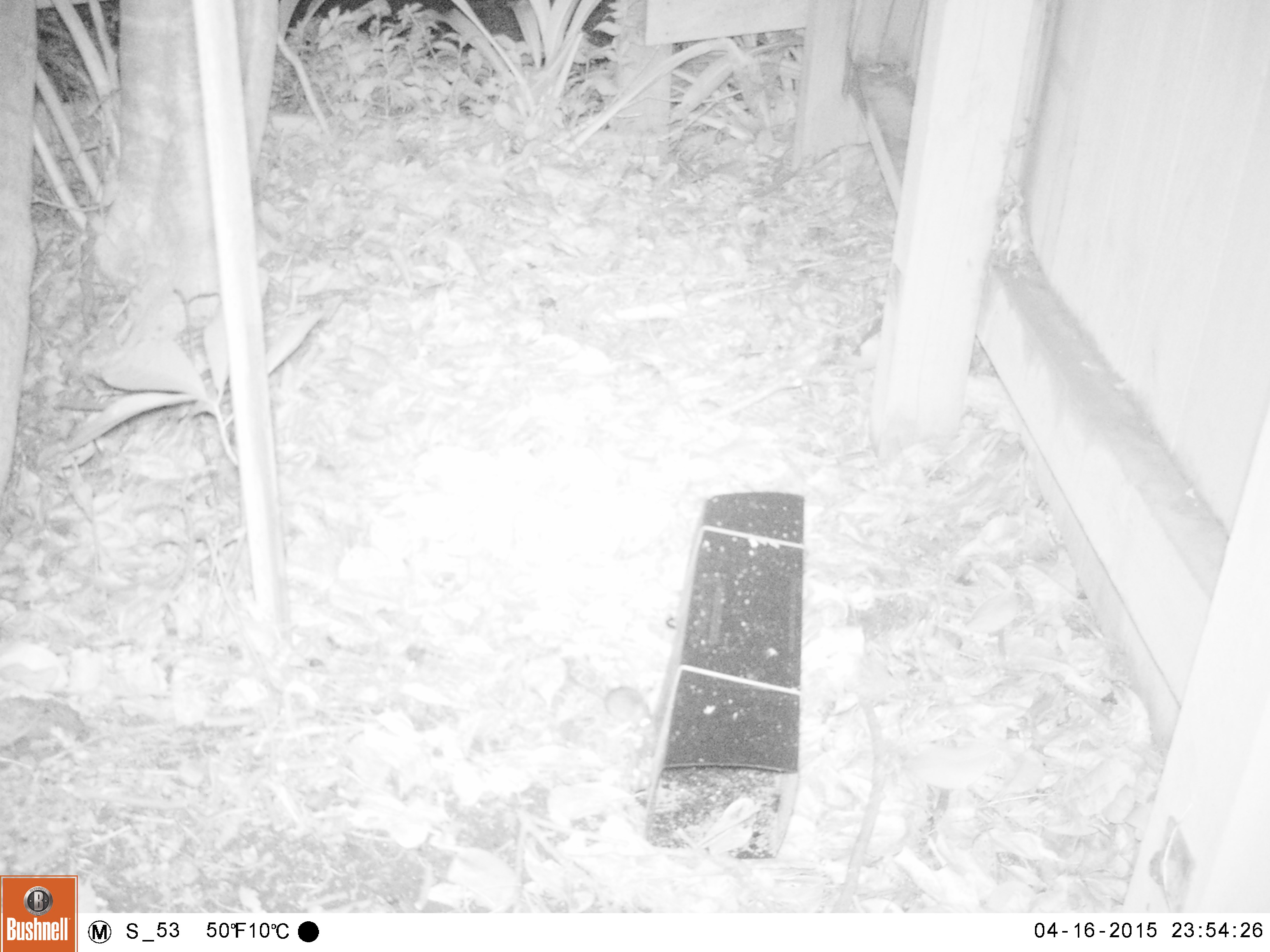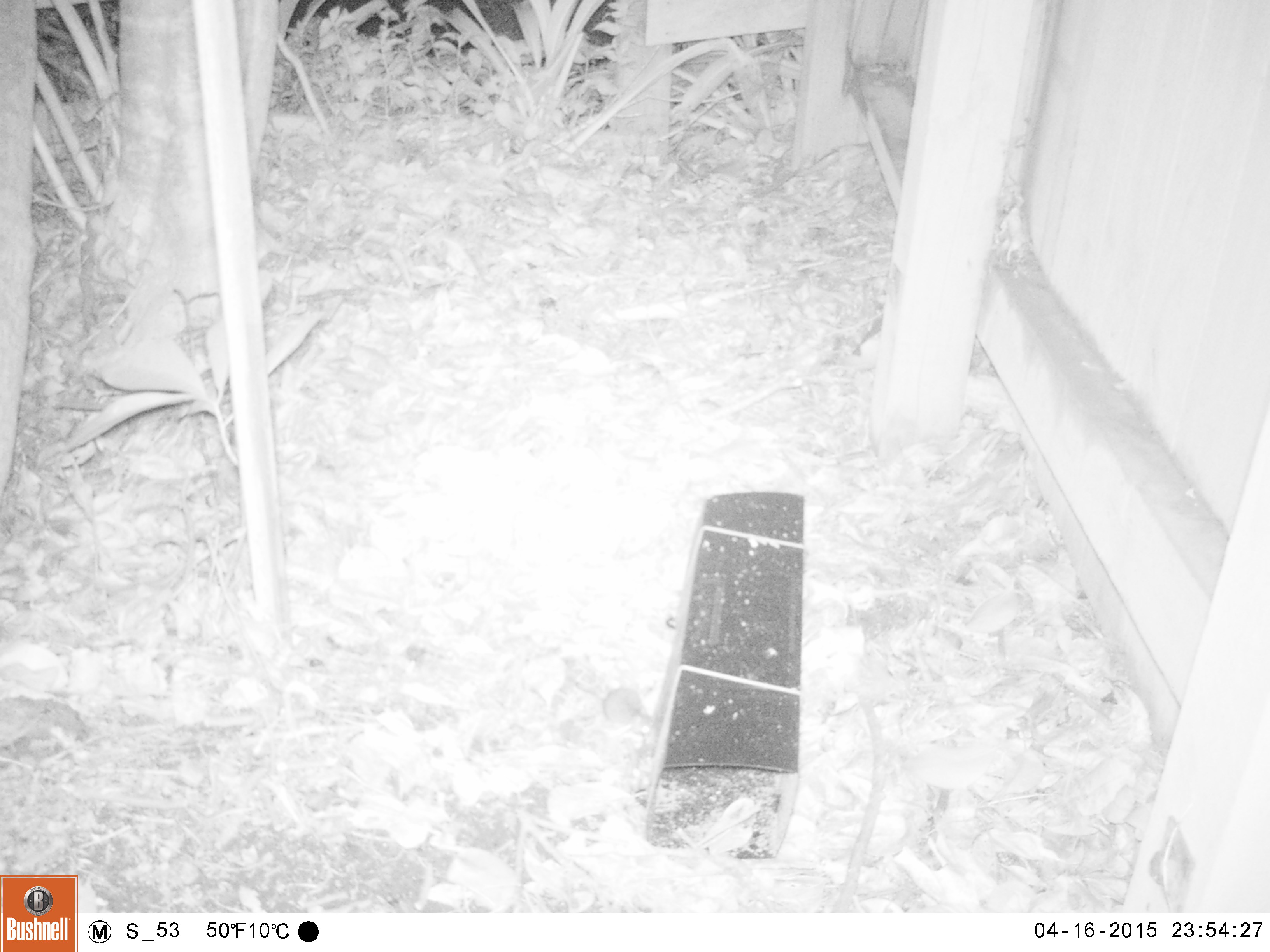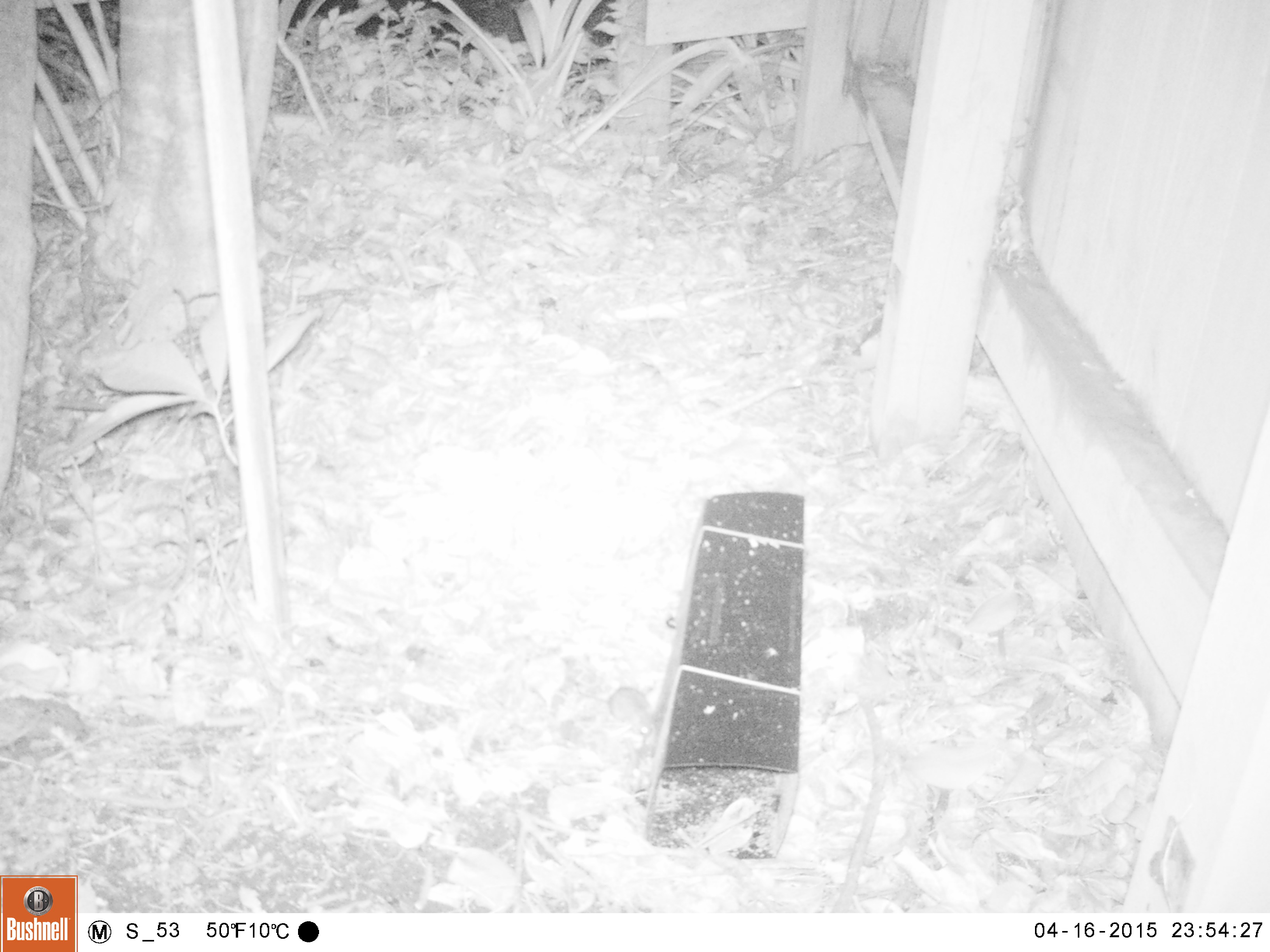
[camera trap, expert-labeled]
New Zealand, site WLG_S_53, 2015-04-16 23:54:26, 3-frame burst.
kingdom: Animalia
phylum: Chordata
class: Mammalia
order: Rodentia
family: Muridae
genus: Mus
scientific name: Mus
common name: mouse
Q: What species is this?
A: Mouse (Mus).